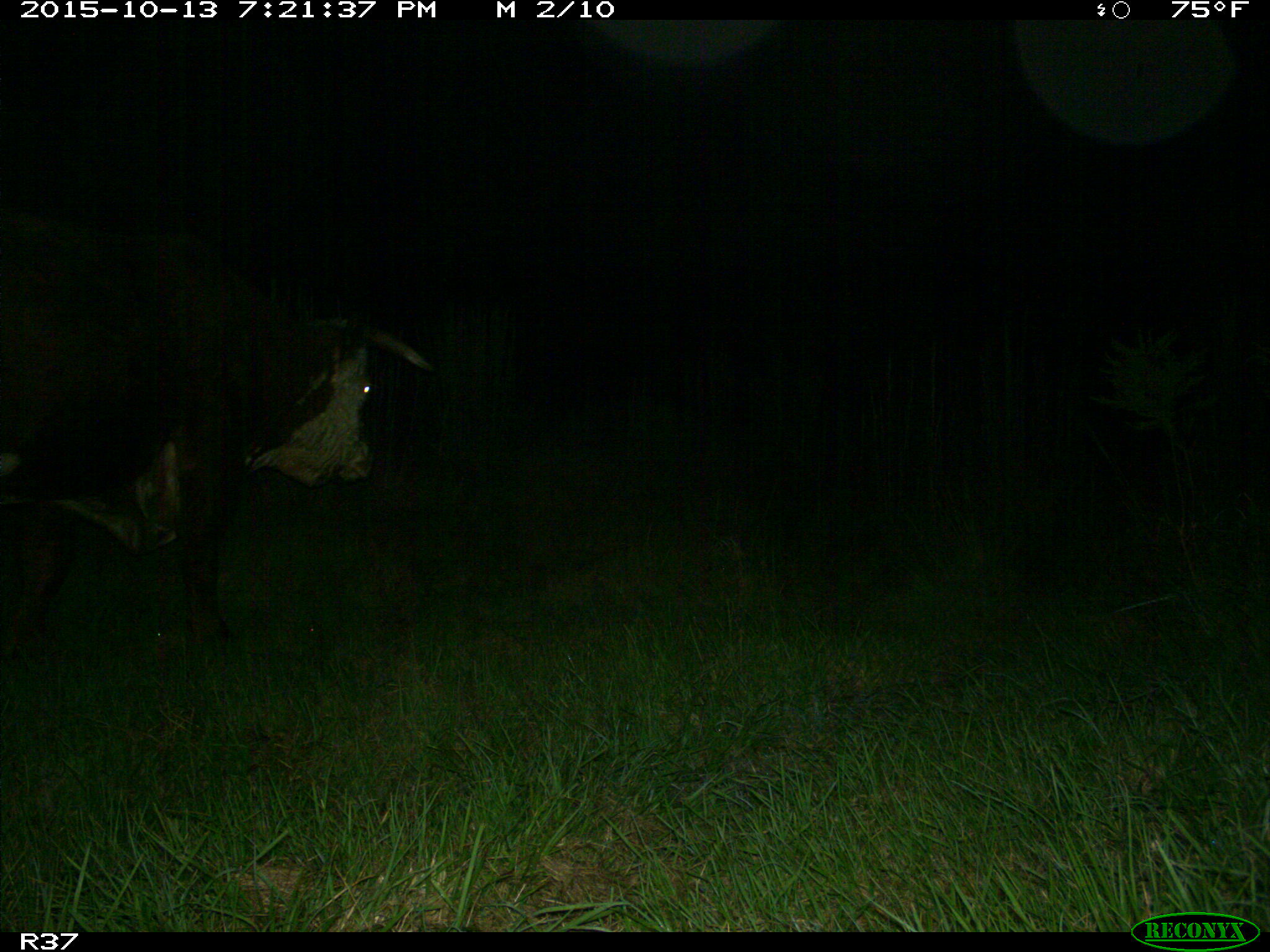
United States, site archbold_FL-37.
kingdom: Animalia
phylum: Chordata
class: Mammalia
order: Artiodactyla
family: Bovidae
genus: Bos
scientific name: Bos taurus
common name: domestic cow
Bos taurus (domestic cow).